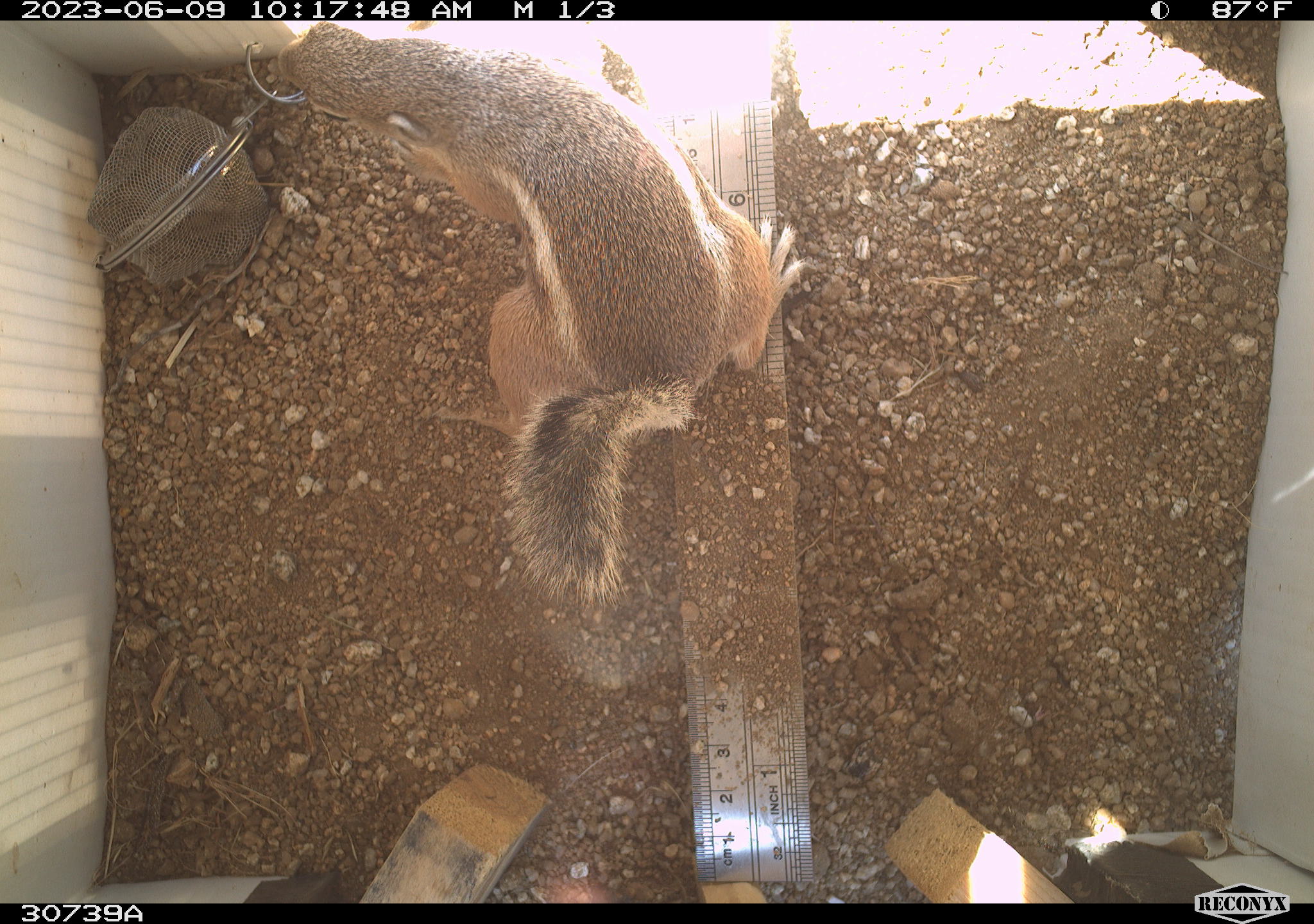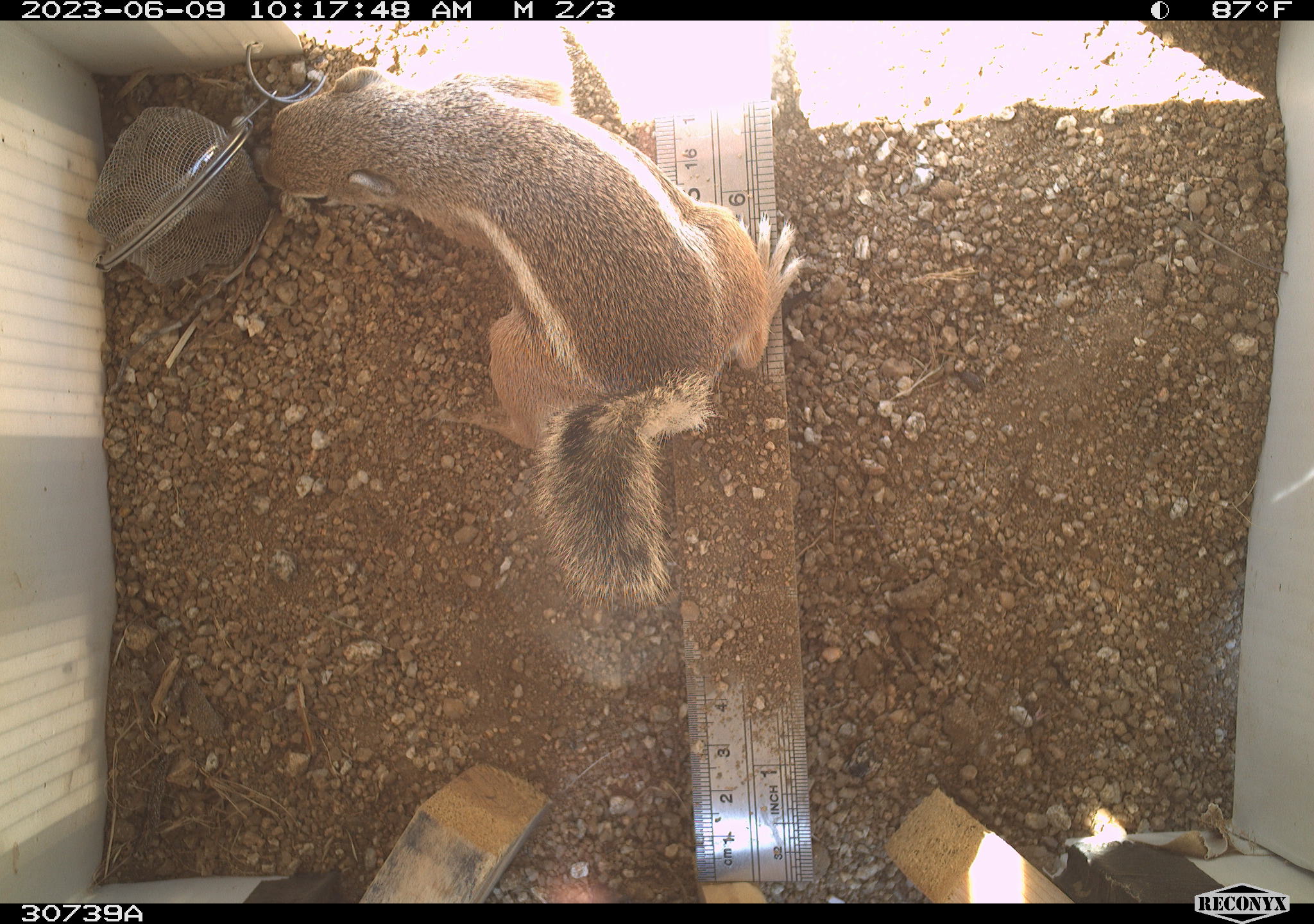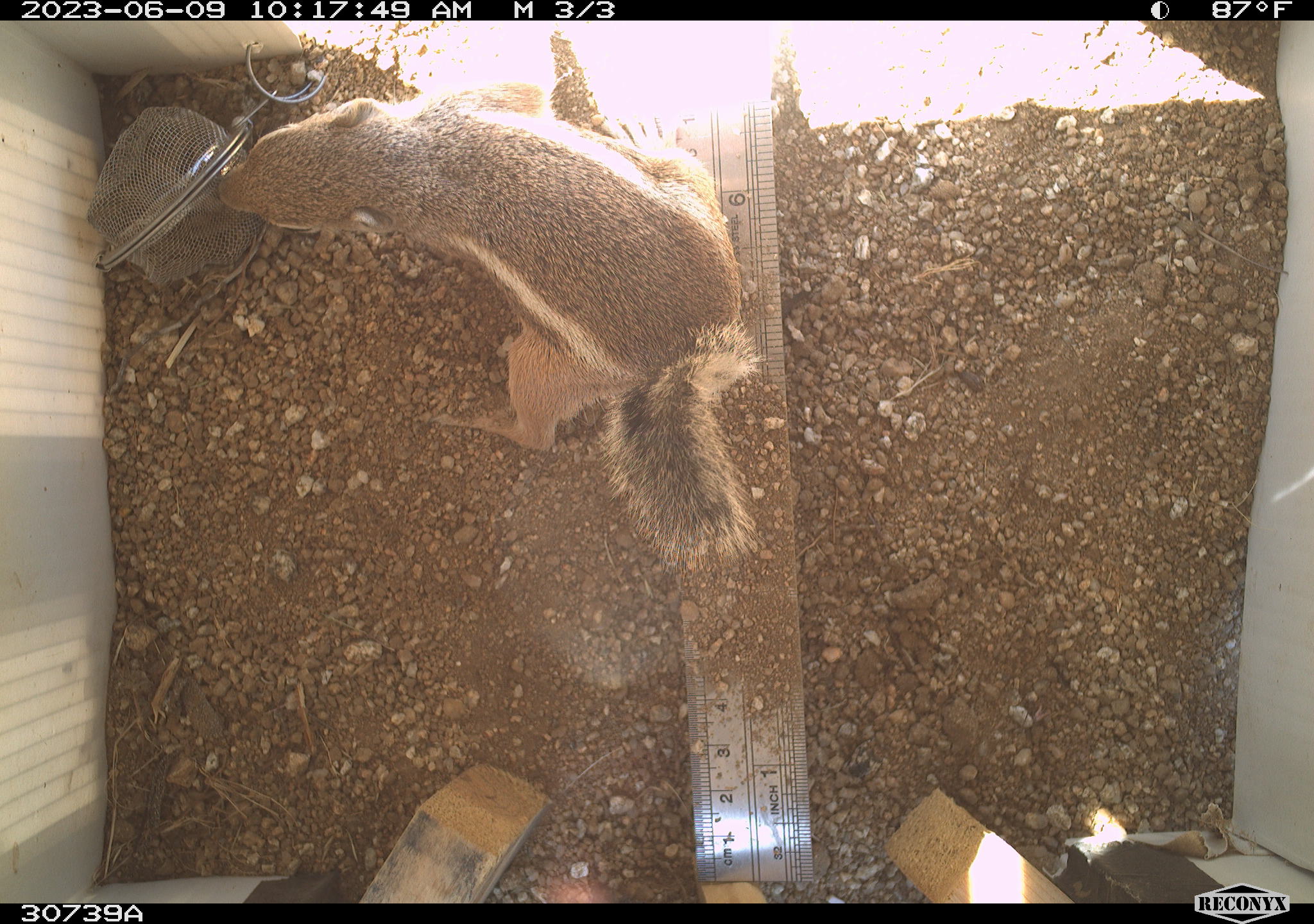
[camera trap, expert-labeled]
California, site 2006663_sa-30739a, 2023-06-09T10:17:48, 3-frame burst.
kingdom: Animalia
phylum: Chordata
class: Mammalia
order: Rodentia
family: Sciuridae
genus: Ammospermophilus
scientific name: Ammospermophilus leucurus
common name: white-tailed antelope squirrel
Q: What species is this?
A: White-tailed antelope squirrel (Ammospermophilus leucurus).